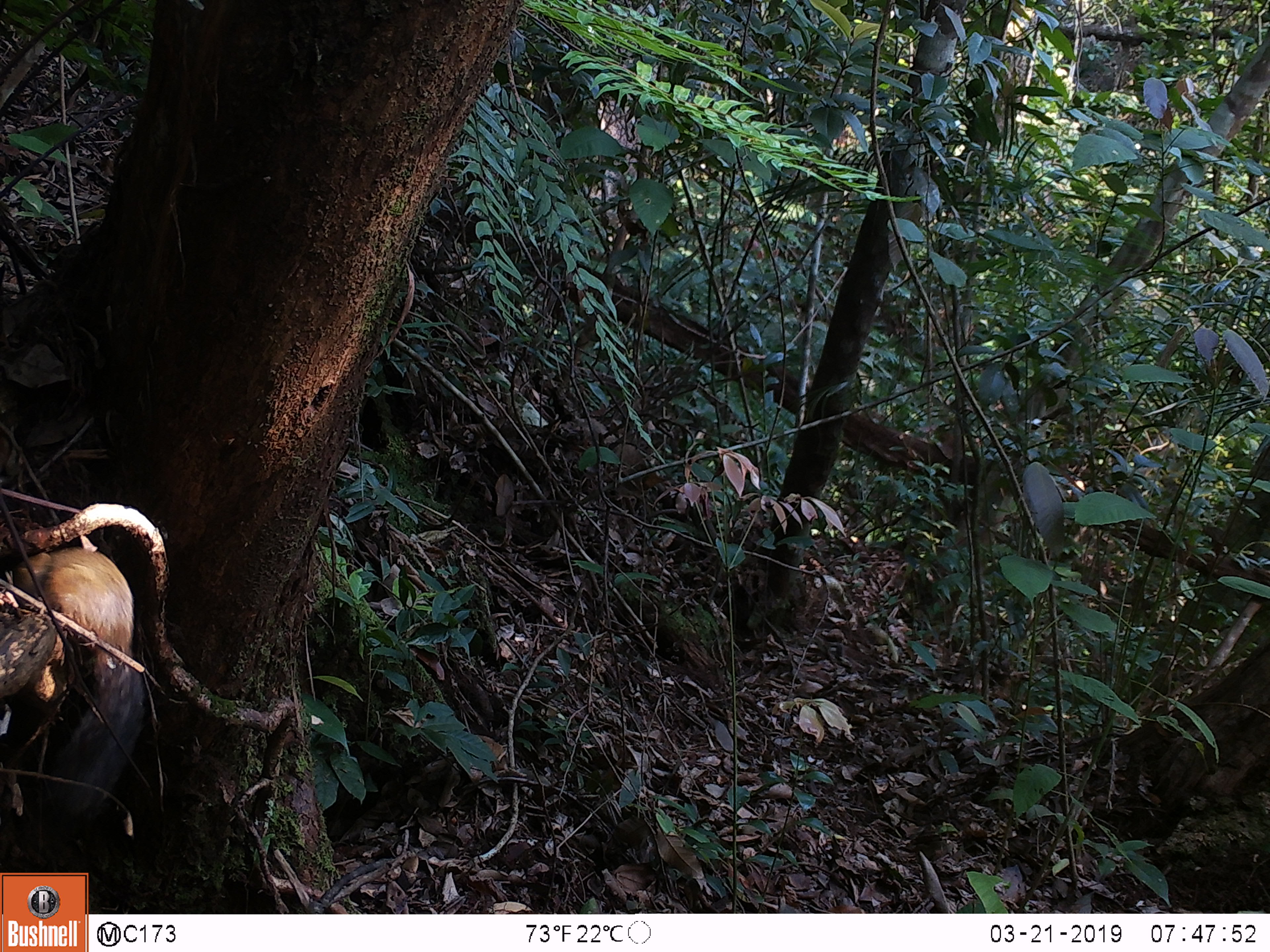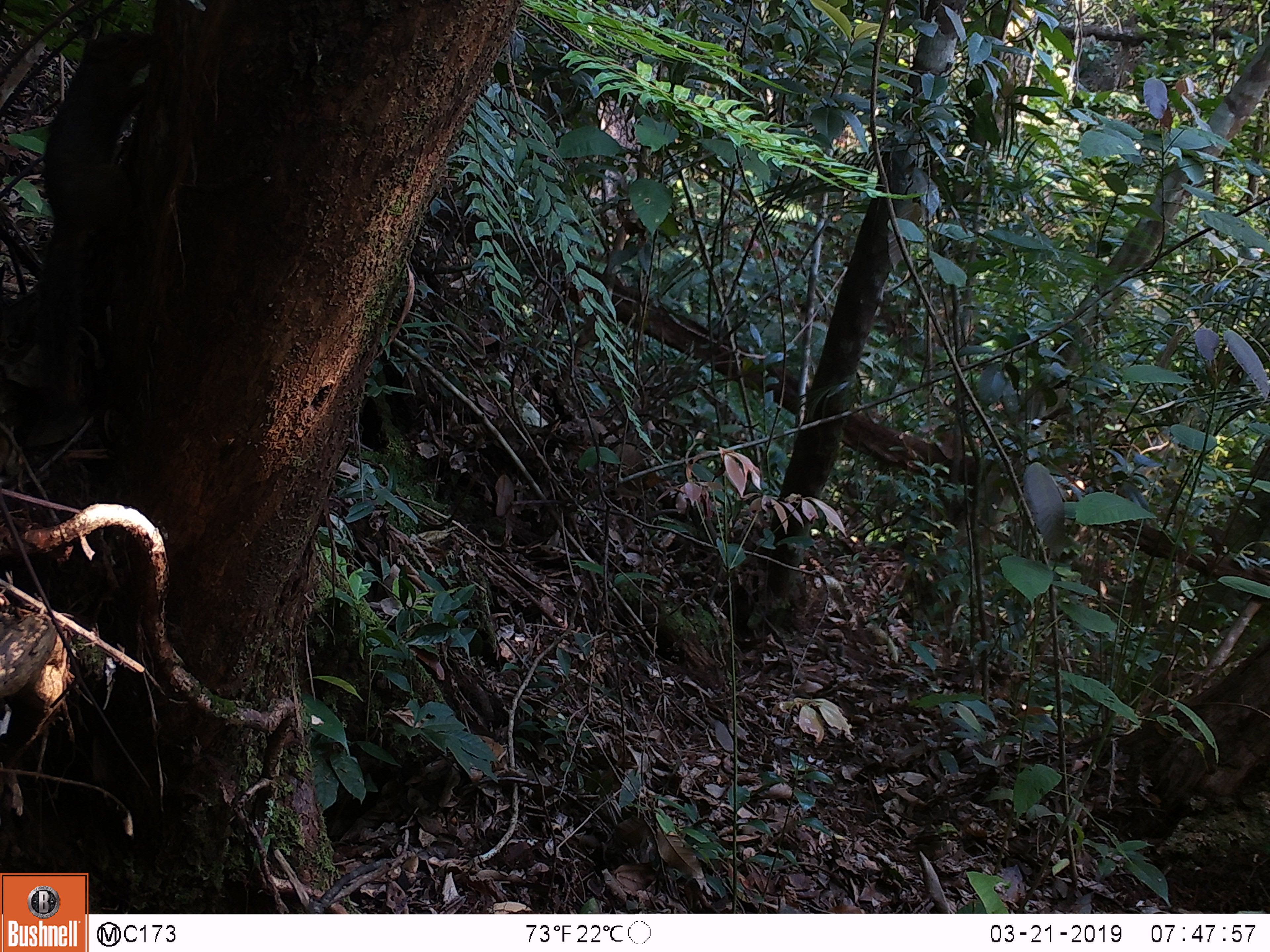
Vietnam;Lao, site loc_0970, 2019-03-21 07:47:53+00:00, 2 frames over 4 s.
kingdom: Animalia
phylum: Chordata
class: Mammalia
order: Rodentia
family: Sciuridae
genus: Dremomys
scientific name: Dremomys rufigenis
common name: red-cheeked squirrel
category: red cheeked squirrel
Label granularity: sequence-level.